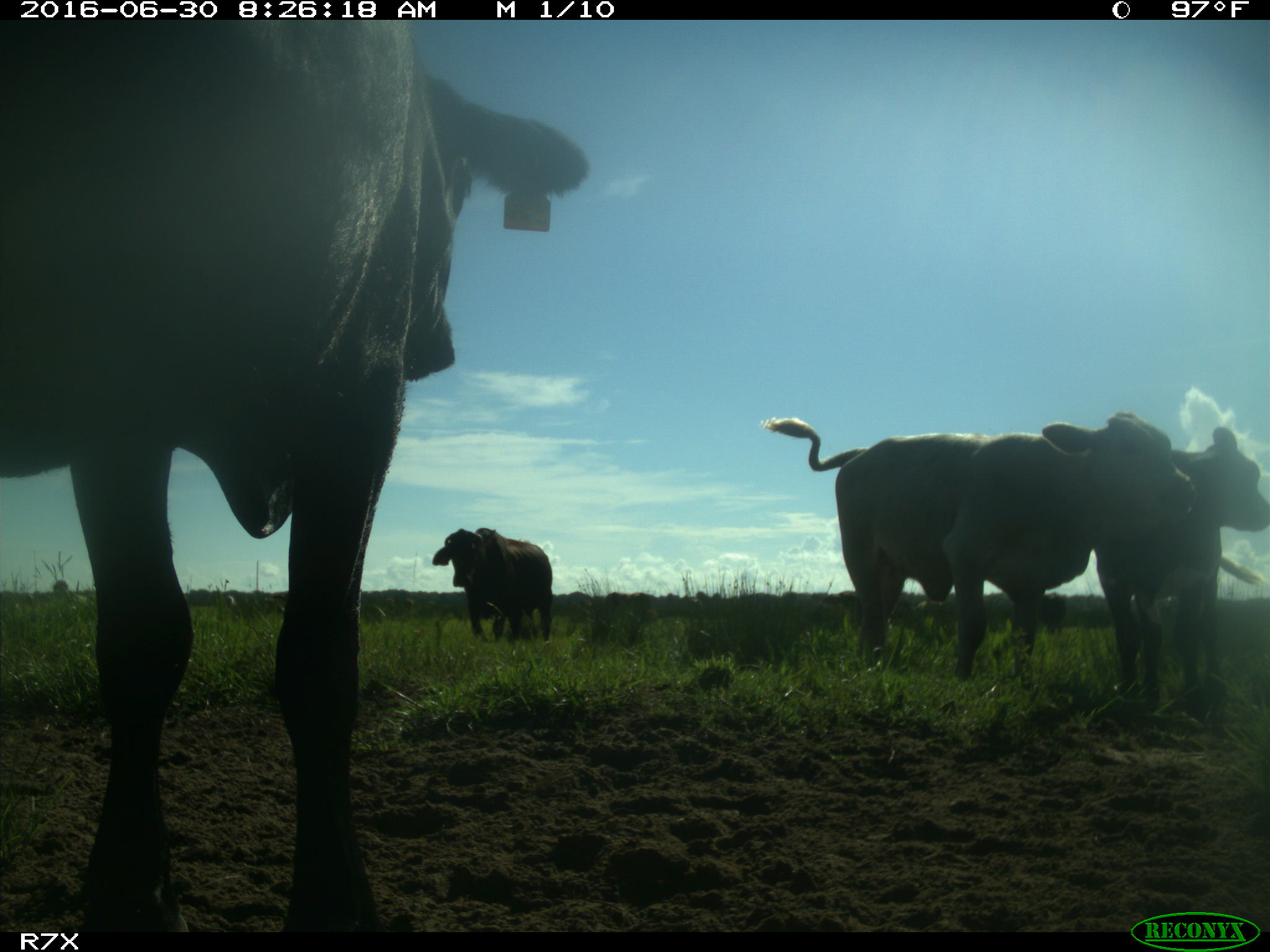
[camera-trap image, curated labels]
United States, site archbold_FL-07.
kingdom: Animalia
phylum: Chordata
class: Mammalia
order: Artiodactyla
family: Bovidae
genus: Bos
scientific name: Bos taurus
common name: domestic cow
Bos taurus (domestic cow).